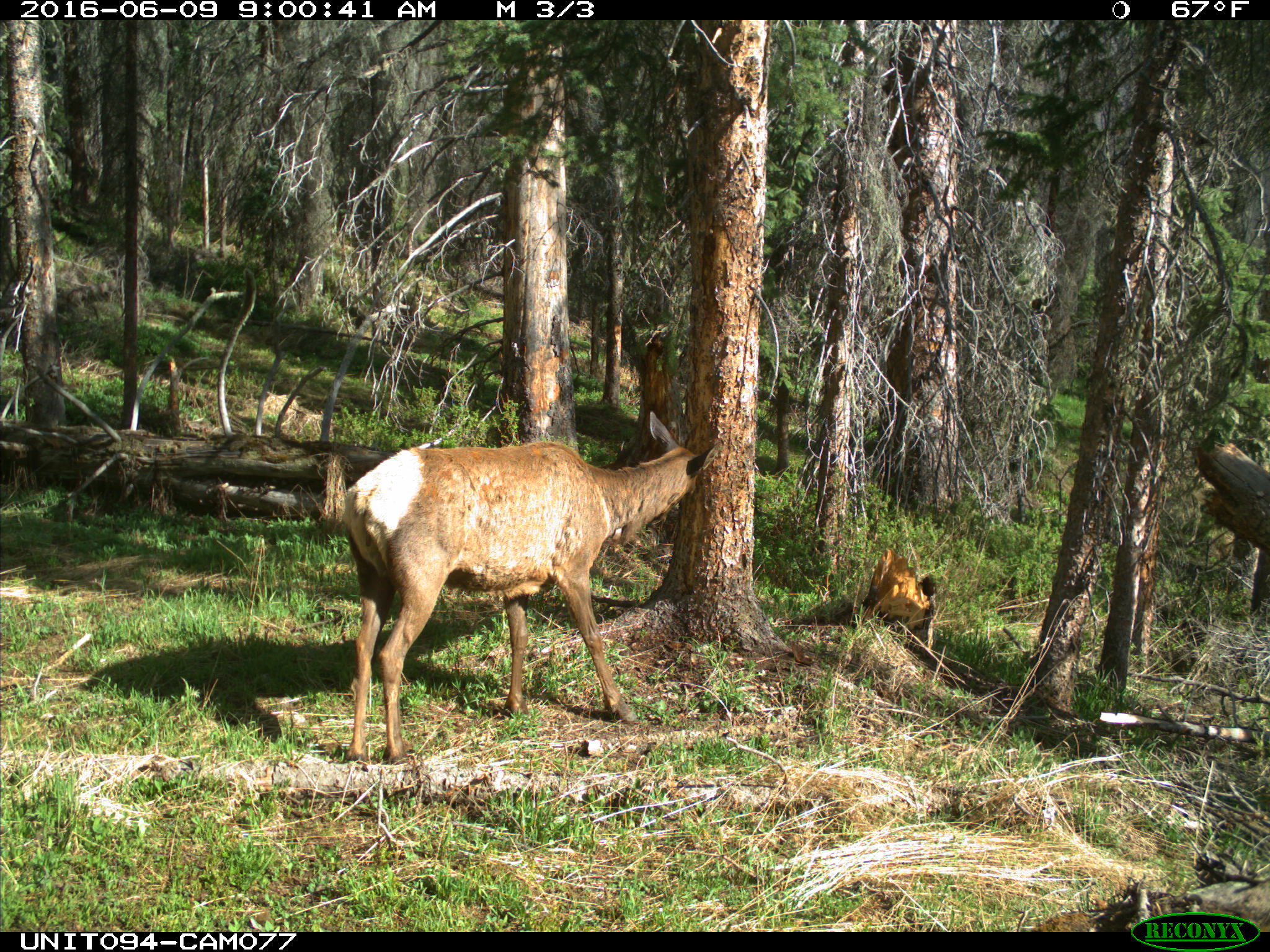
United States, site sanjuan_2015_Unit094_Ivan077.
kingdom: Animalia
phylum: Chordata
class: Mammalia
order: Artiodactyla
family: Cervidae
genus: Cervus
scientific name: Cervus elaphus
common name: red deer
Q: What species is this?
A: Cervus elaphus (red deer).